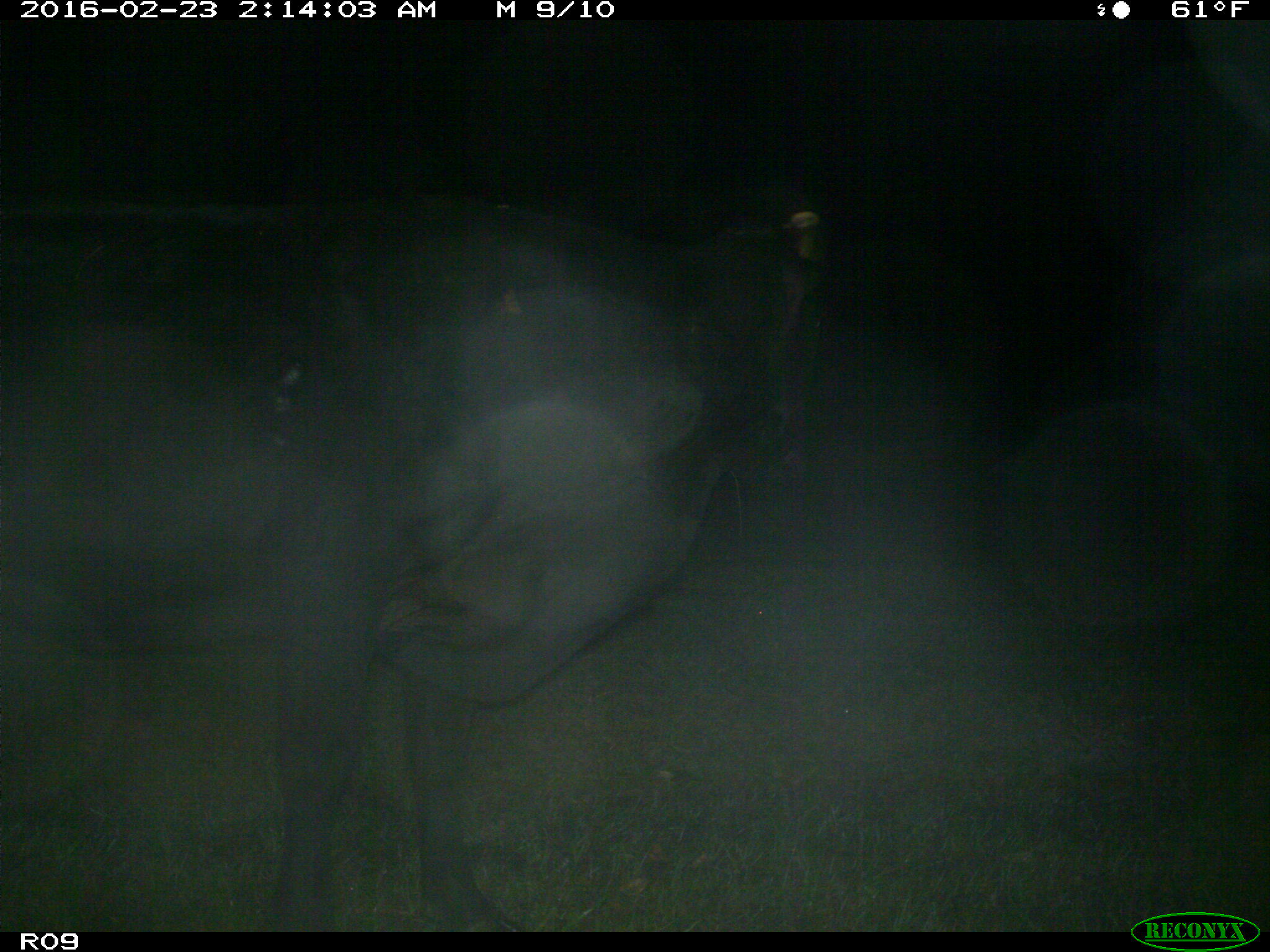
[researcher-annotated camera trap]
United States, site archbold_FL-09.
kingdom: Animalia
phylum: Chordata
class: Mammalia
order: Artiodactyla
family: Bovidae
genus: Bos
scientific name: Bos taurus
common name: domestic cow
Bos taurus (domestic cow).